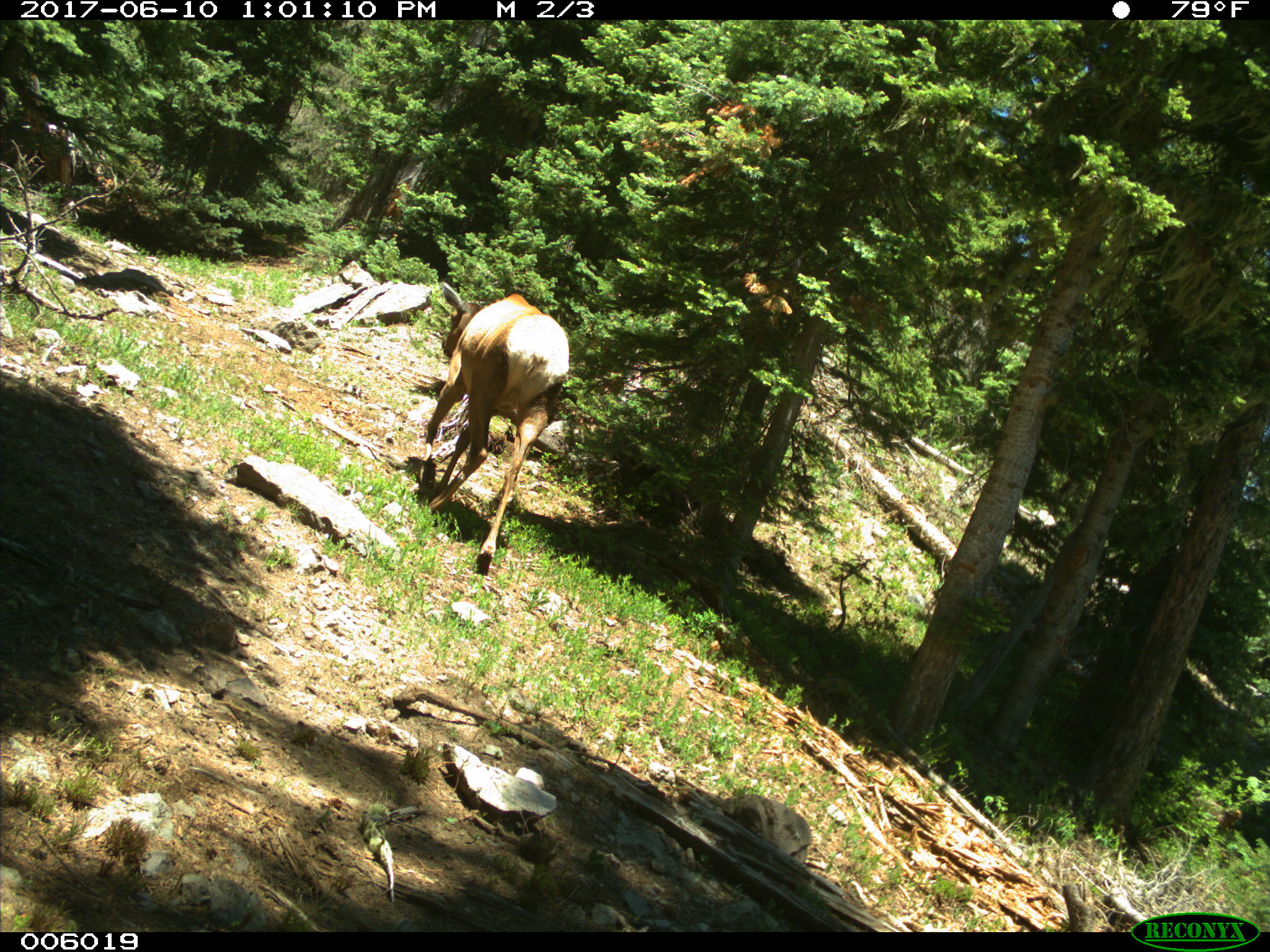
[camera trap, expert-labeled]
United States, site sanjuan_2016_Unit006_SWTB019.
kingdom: Animalia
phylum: Chordata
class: Mammalia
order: Artiodactyla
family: Cervidae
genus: Cervus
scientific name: Cervus elaphus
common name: red deer